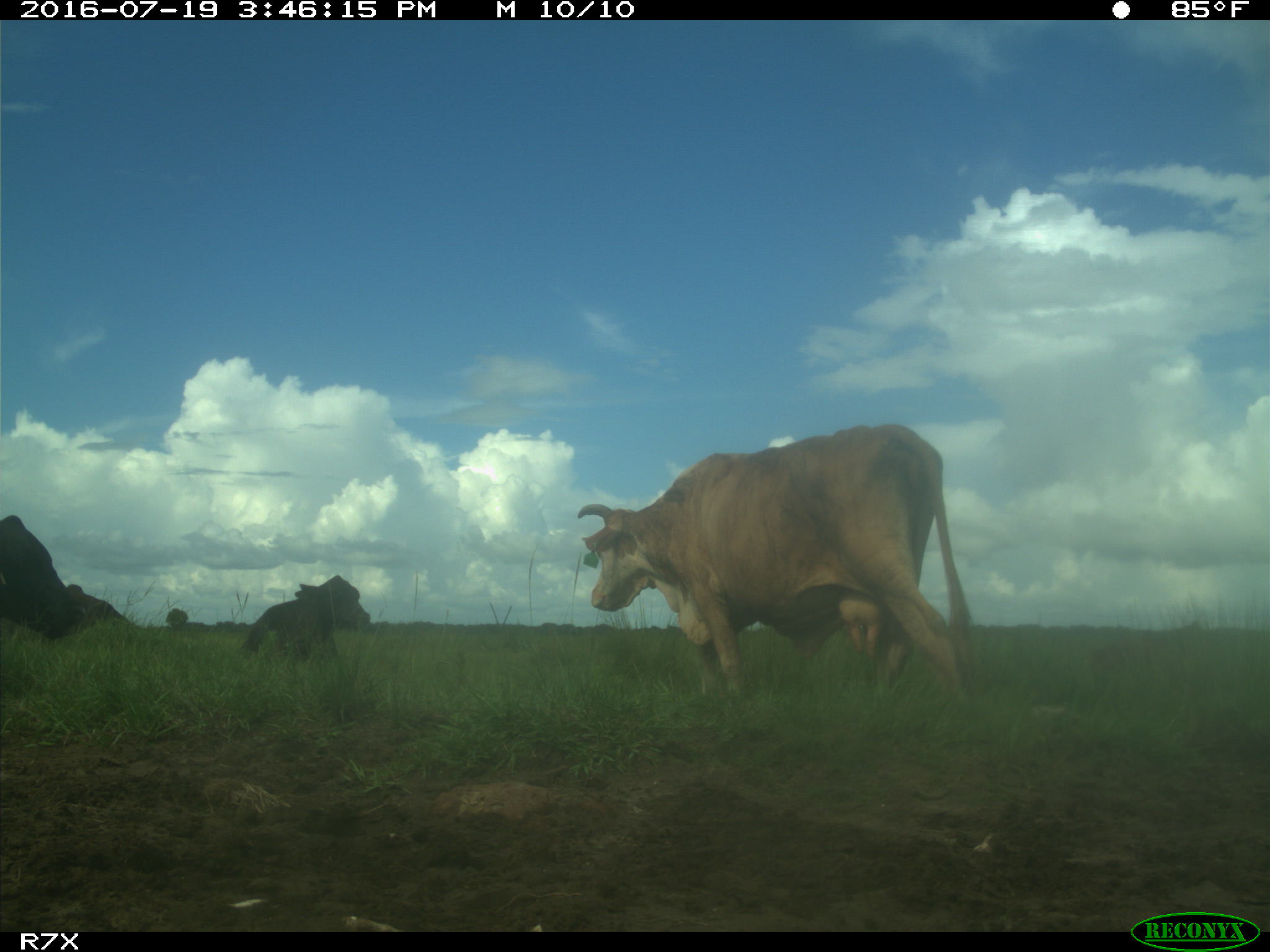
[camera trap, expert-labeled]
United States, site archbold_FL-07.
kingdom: Animalia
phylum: Chordata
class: Mammalia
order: Artiodactyla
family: Bovidae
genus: Bos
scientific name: Bos taurus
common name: domestic cow